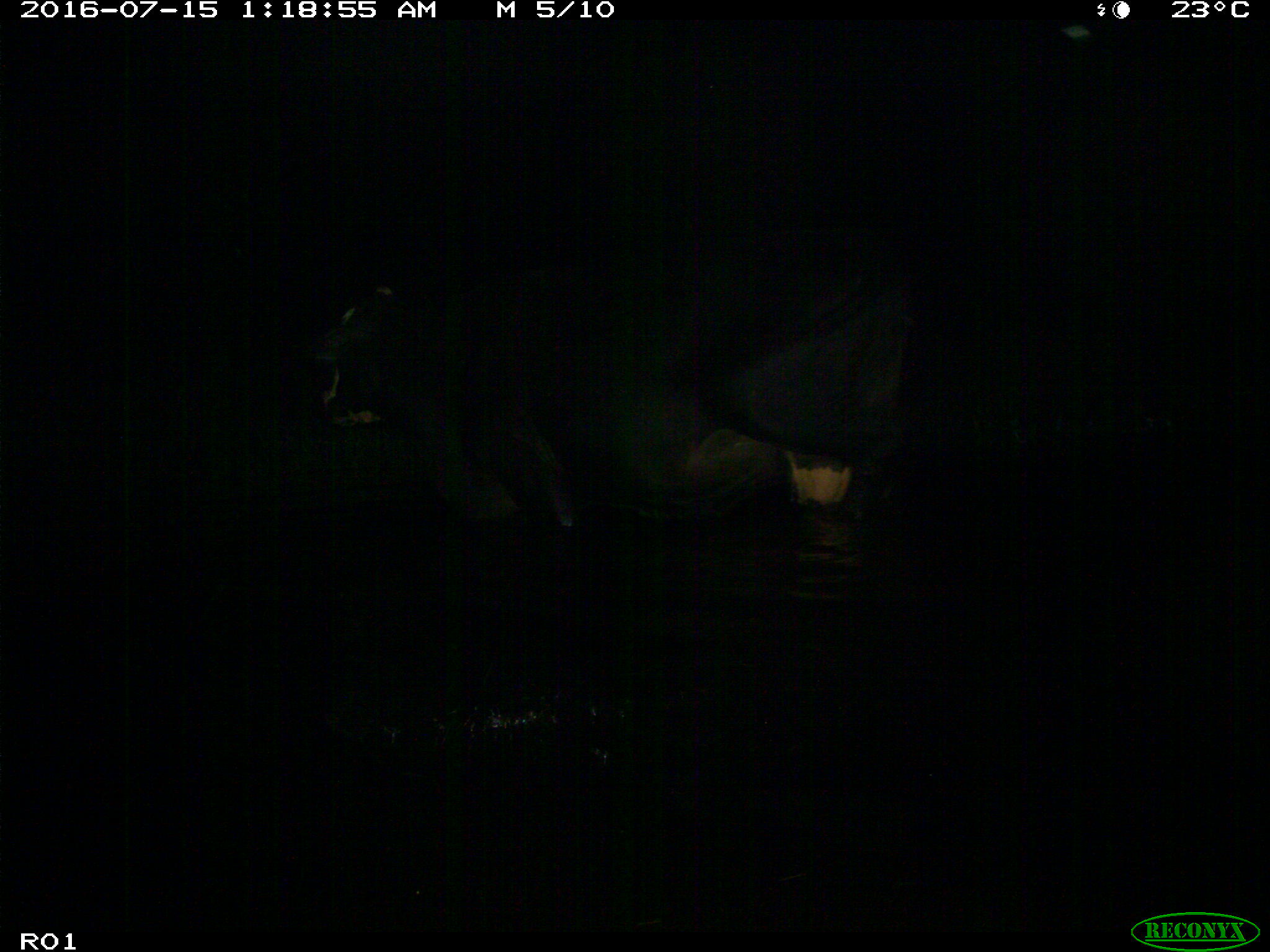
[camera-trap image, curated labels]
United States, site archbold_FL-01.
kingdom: Animalia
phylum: Chordata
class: Mammalia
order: Artiodactyla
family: Bovidae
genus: Bos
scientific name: Bos taurus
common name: domestic cow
Bos taurus (domestic cow).